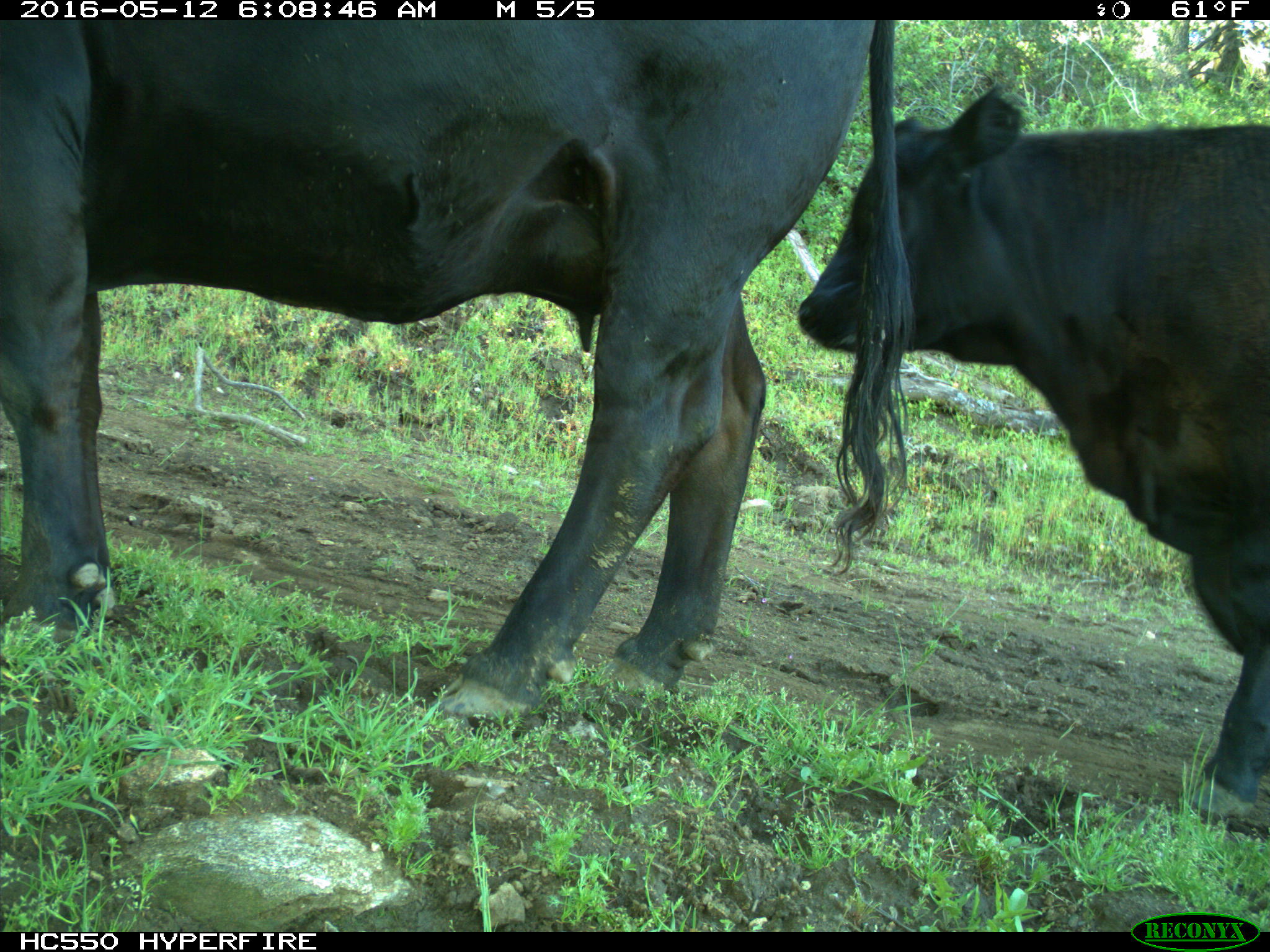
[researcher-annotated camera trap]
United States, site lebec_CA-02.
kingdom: Animalia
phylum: Chordata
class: Mammalia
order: Artiodactyla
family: Bovidae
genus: Bos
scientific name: Bos taurus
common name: domestic cow